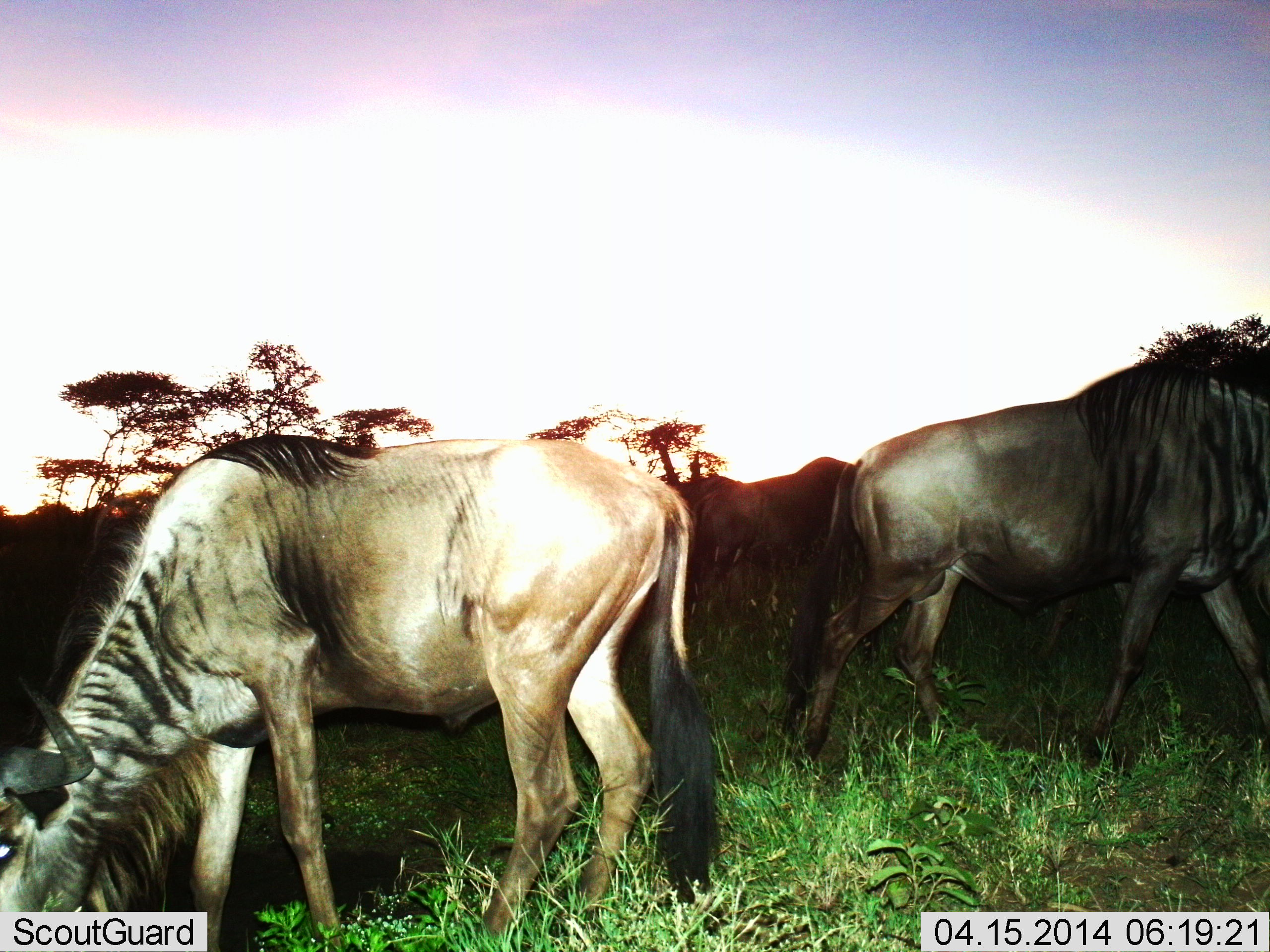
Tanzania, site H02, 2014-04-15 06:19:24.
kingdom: Animalia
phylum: Chordata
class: Mammalia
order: Artiodactyla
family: Bovidae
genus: Connochaetes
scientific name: Connochaetes taurinus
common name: blue wildebeest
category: wildebeest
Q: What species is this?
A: Wildebeest (blue wildebeest) (Connochaetes taurinus).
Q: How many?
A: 3.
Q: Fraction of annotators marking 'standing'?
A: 20%.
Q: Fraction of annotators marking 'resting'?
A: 0%.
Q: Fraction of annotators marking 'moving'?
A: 70%.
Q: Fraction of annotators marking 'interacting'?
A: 0%.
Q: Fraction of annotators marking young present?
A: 0%.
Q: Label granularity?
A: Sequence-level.